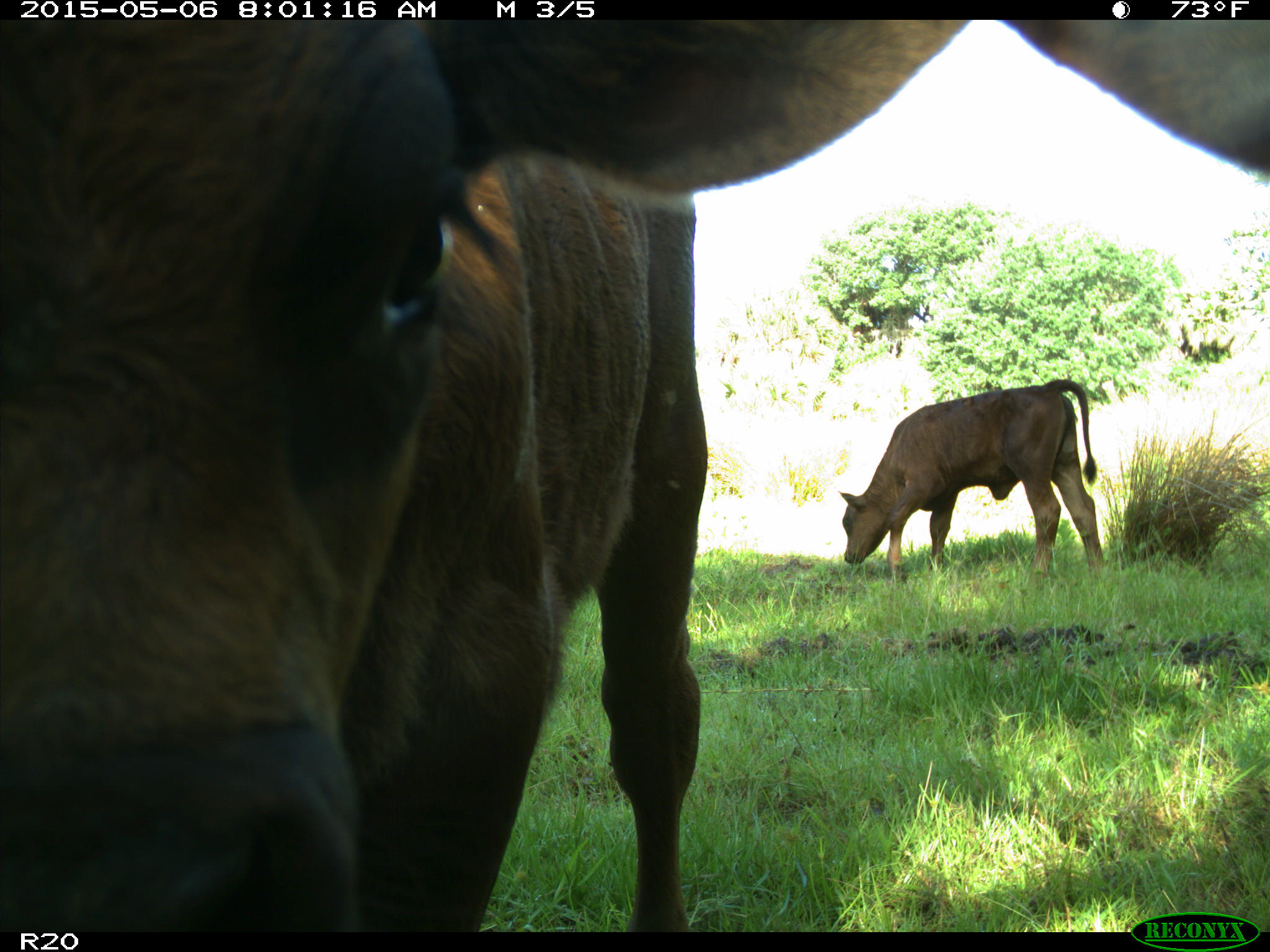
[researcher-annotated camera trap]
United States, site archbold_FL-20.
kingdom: Animalia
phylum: Chordata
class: Mammalia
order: Artiodactyla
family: Bovidae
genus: Bos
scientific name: Bos taurus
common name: domestic cow